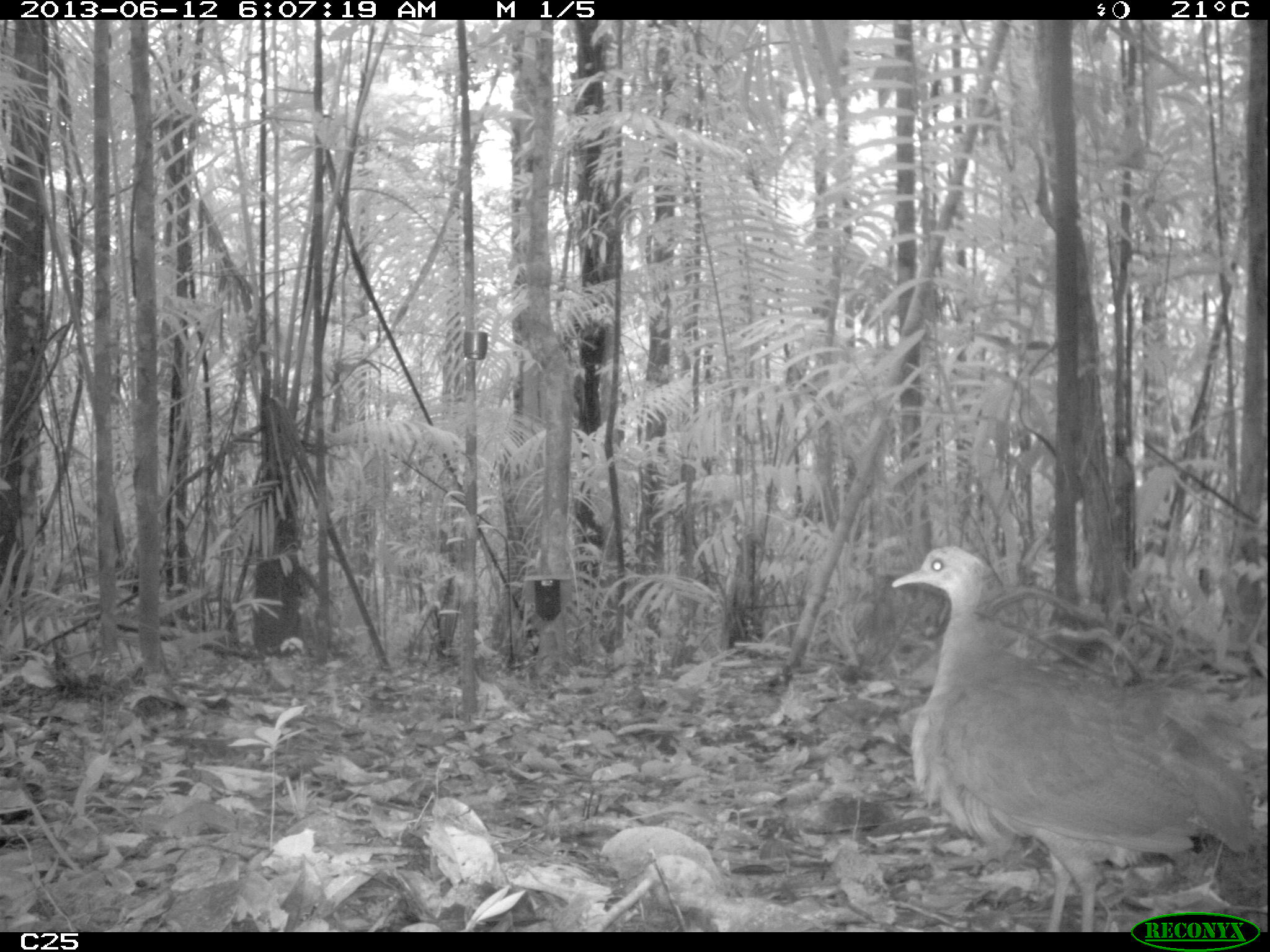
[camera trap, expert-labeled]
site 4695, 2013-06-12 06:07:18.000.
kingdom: Animalia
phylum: Chordata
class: Aves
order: Tinamiformes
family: Tinamidae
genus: Tinamus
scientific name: Tinamus major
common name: great tinamou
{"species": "Tinamus major (great tinamou)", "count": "1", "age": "adult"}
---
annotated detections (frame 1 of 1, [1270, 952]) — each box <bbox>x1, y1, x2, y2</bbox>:
tinamus major: <bbox>889, 544, 1253, 928</bbox>